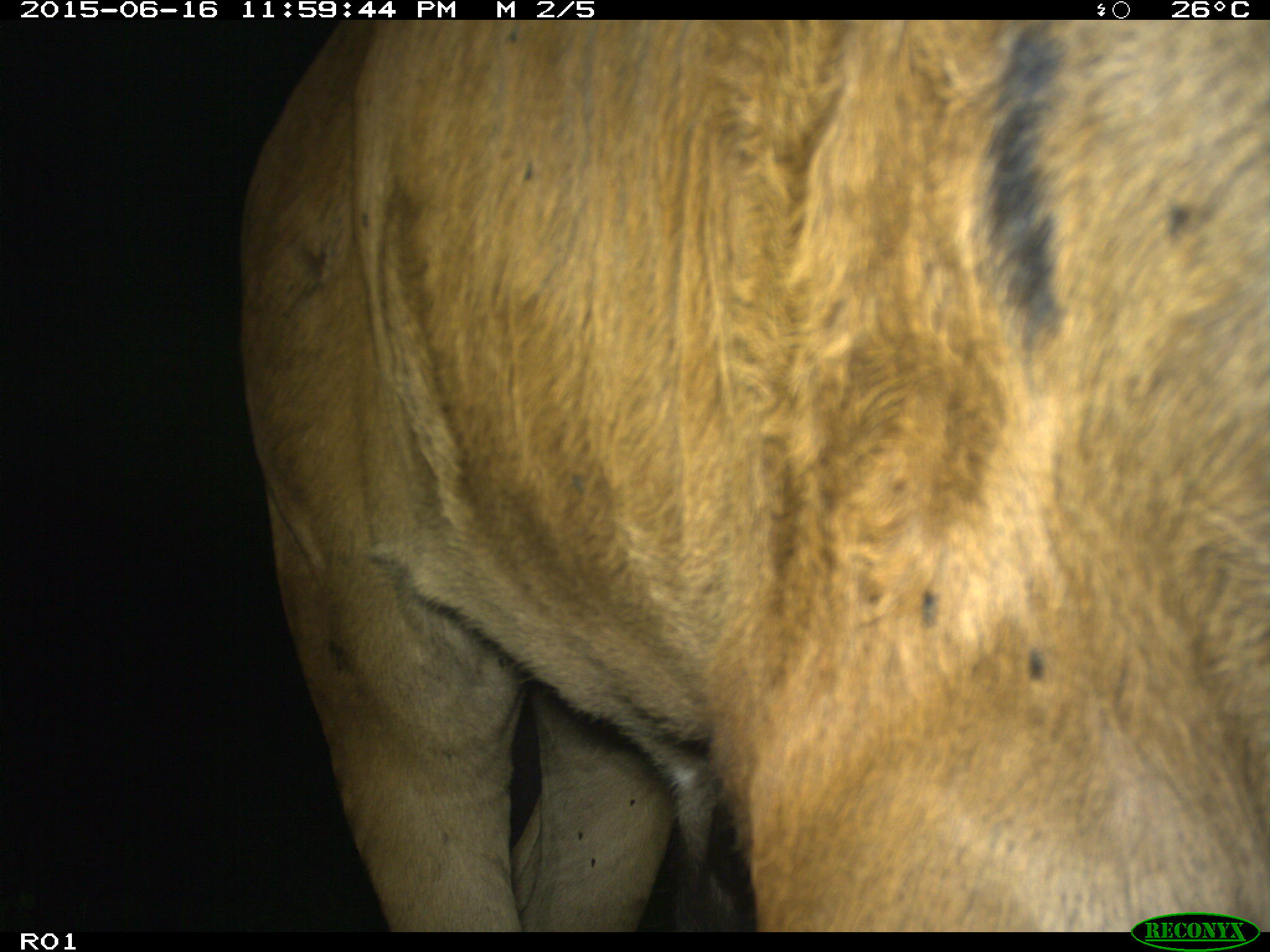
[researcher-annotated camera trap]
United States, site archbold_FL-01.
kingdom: Animalia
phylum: Chordata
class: Mammalia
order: Artiodactyla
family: Bovidae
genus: Bos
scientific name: Bos taurus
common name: domestic cow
Bos taurus (domestic cow).